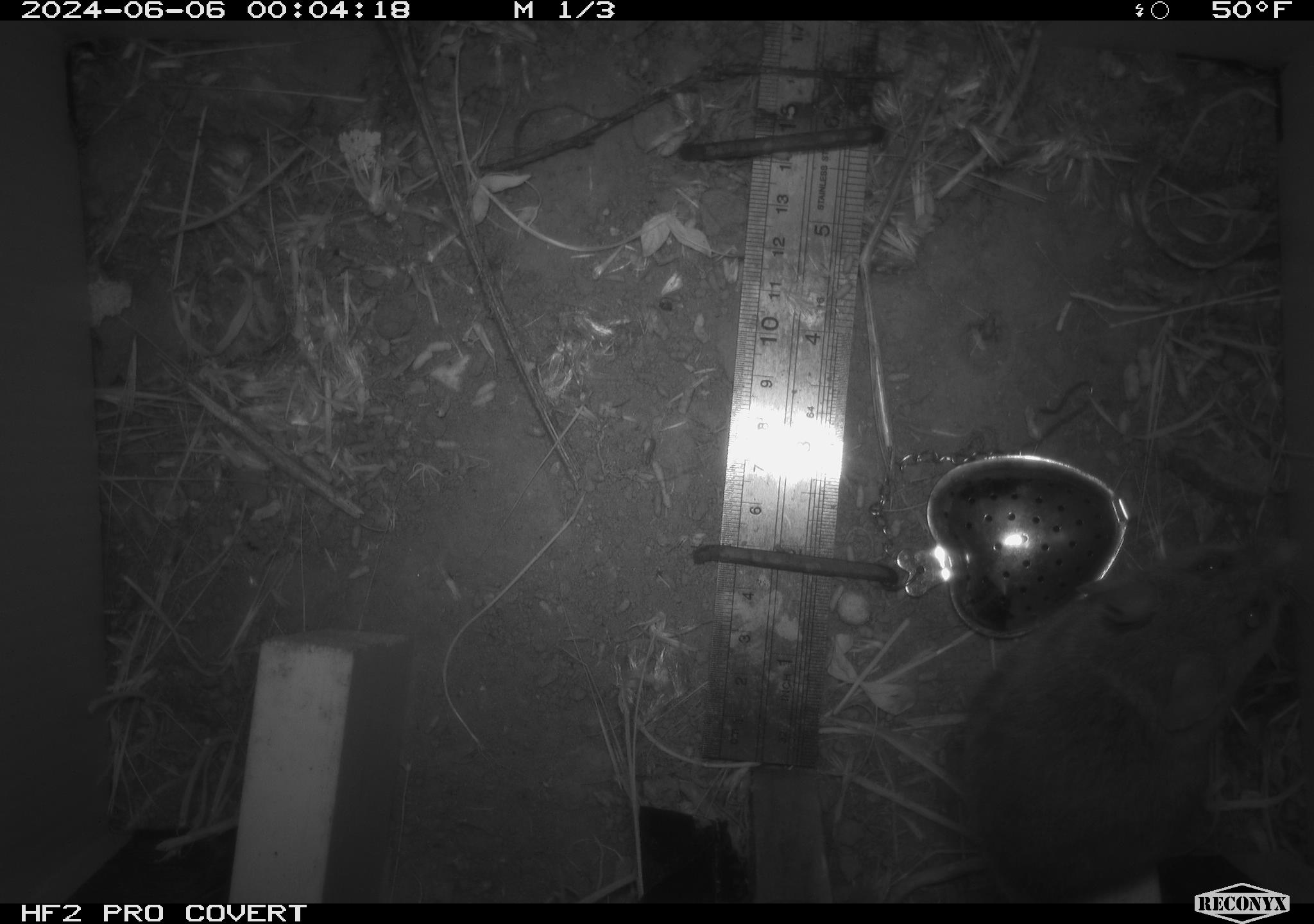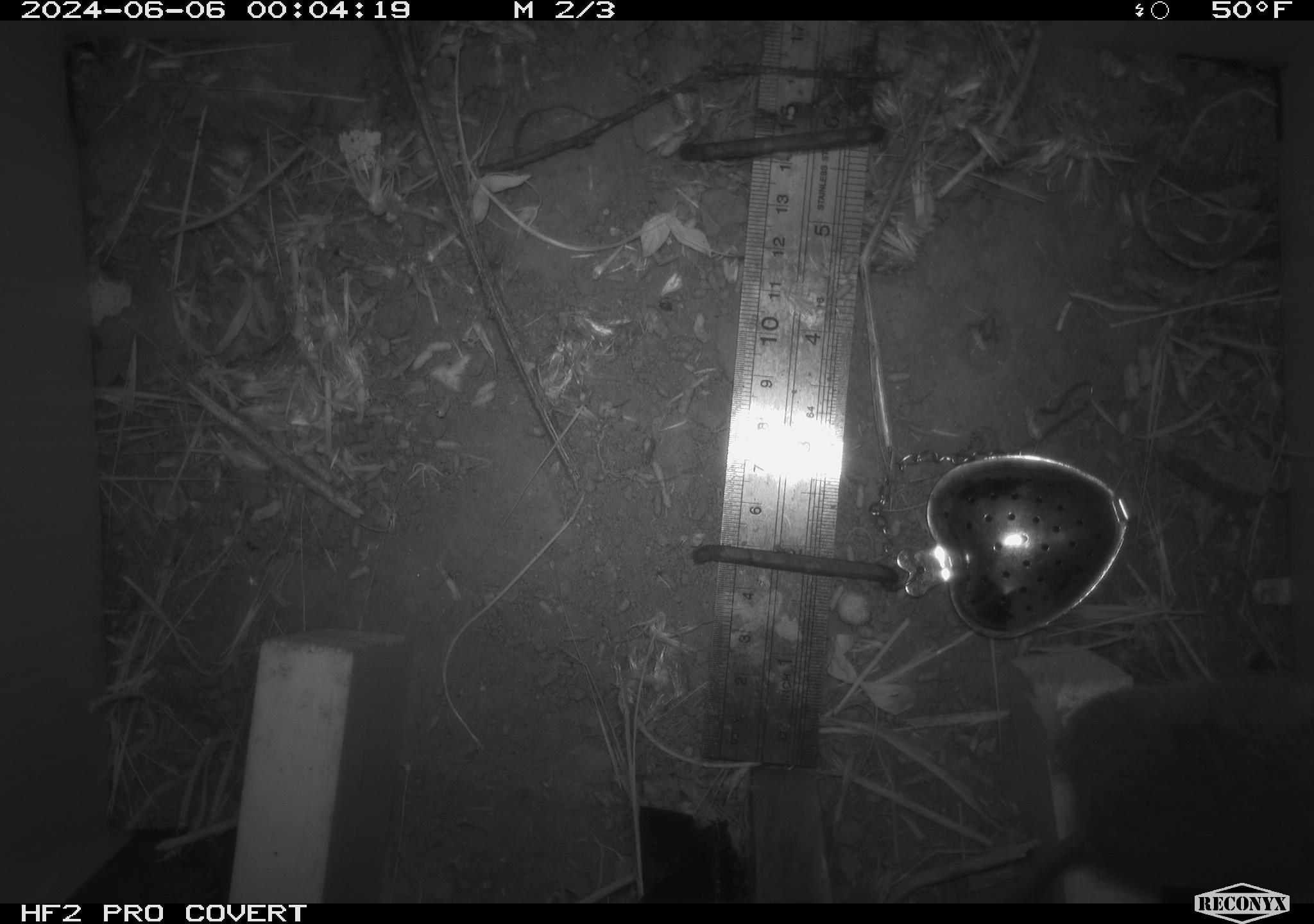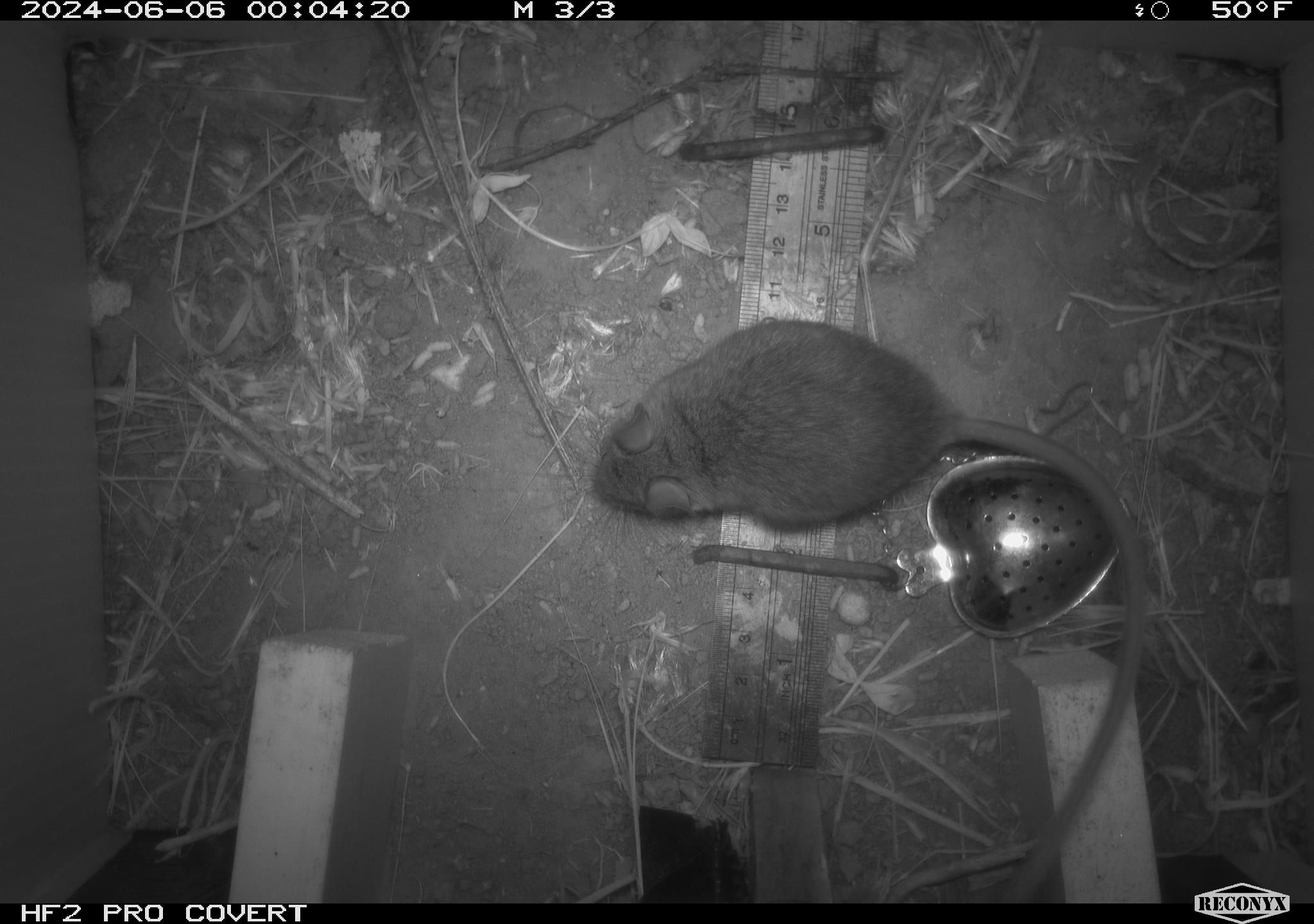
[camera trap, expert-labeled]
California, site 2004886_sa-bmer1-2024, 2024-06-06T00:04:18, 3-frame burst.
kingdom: Animalia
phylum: Chordata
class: Mammalia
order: Rodentia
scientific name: Rodentia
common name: woodrat or rat or mouse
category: woodrat or rat or mouse species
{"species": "woodrat or rat or mouse species (woodrat or rat or mouse) (Rodentia)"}